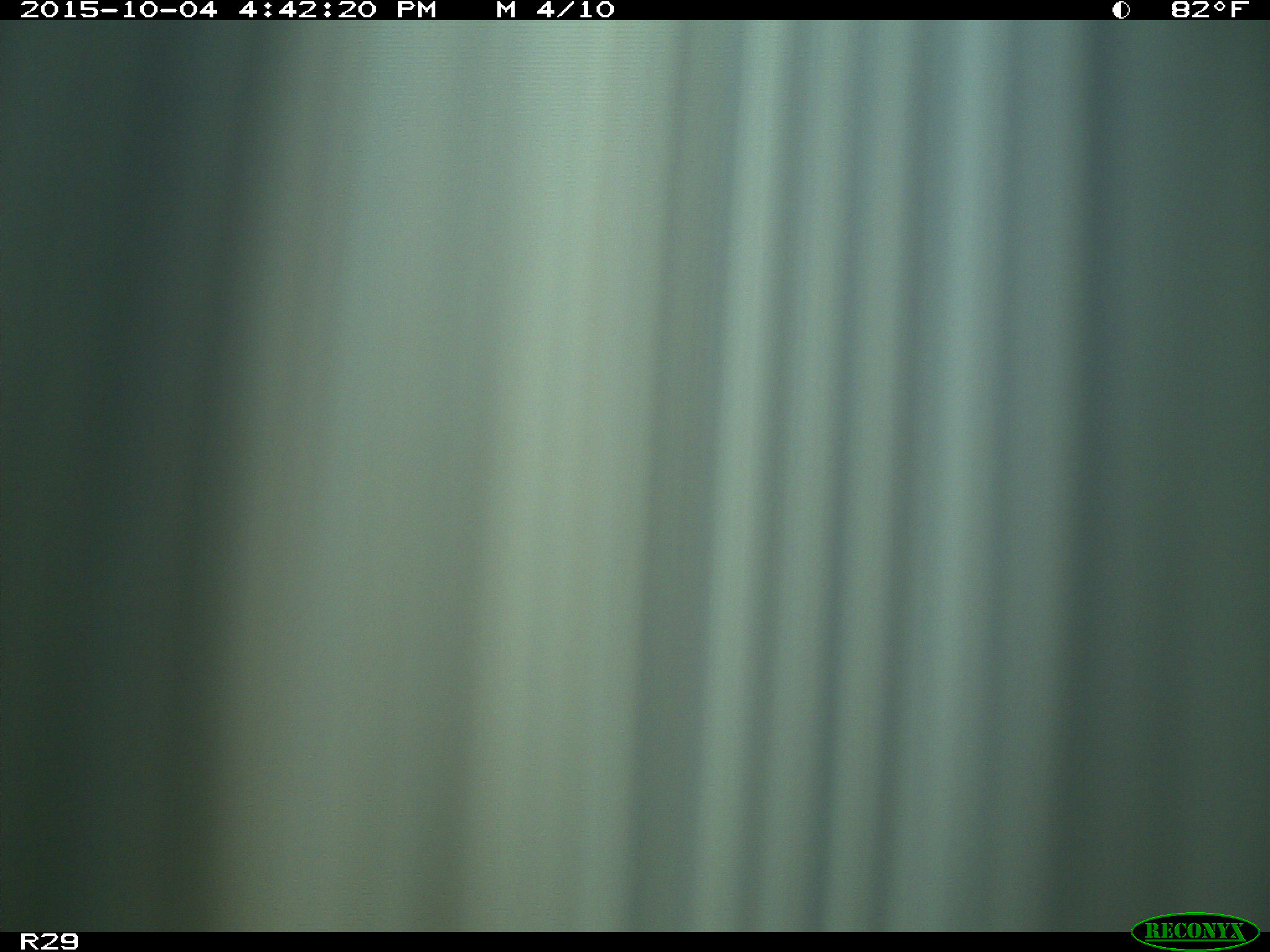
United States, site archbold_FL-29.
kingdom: Animalia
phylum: Chordata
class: Mammalia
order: Artiodactyla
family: Bovidae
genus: Bos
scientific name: Bos taurus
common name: domestic cow